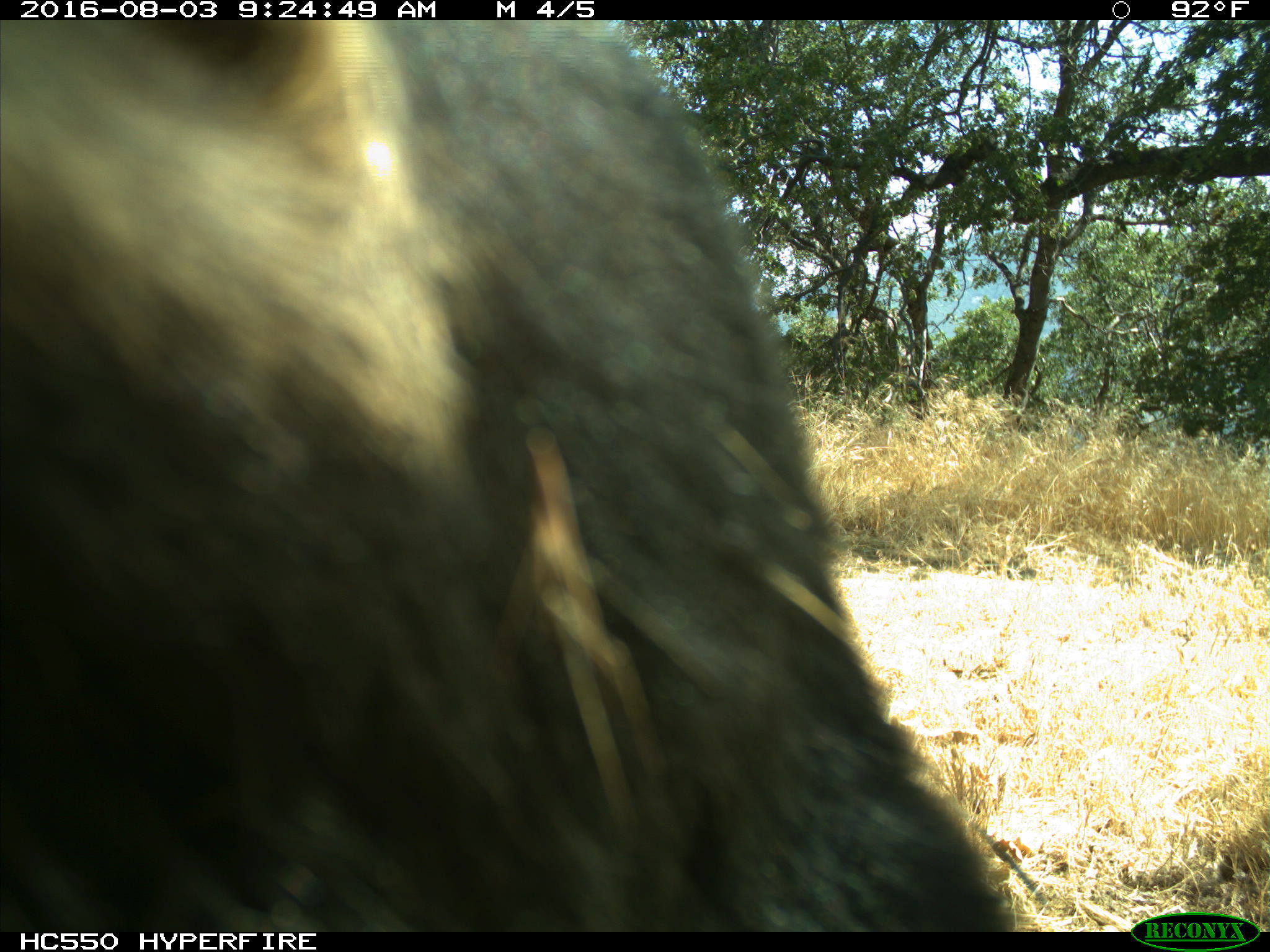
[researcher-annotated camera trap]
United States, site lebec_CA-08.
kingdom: Animalia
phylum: Chordata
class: Mammalia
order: Carnivora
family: Ursidae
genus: Ursus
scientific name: Ursus americanus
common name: american black bear